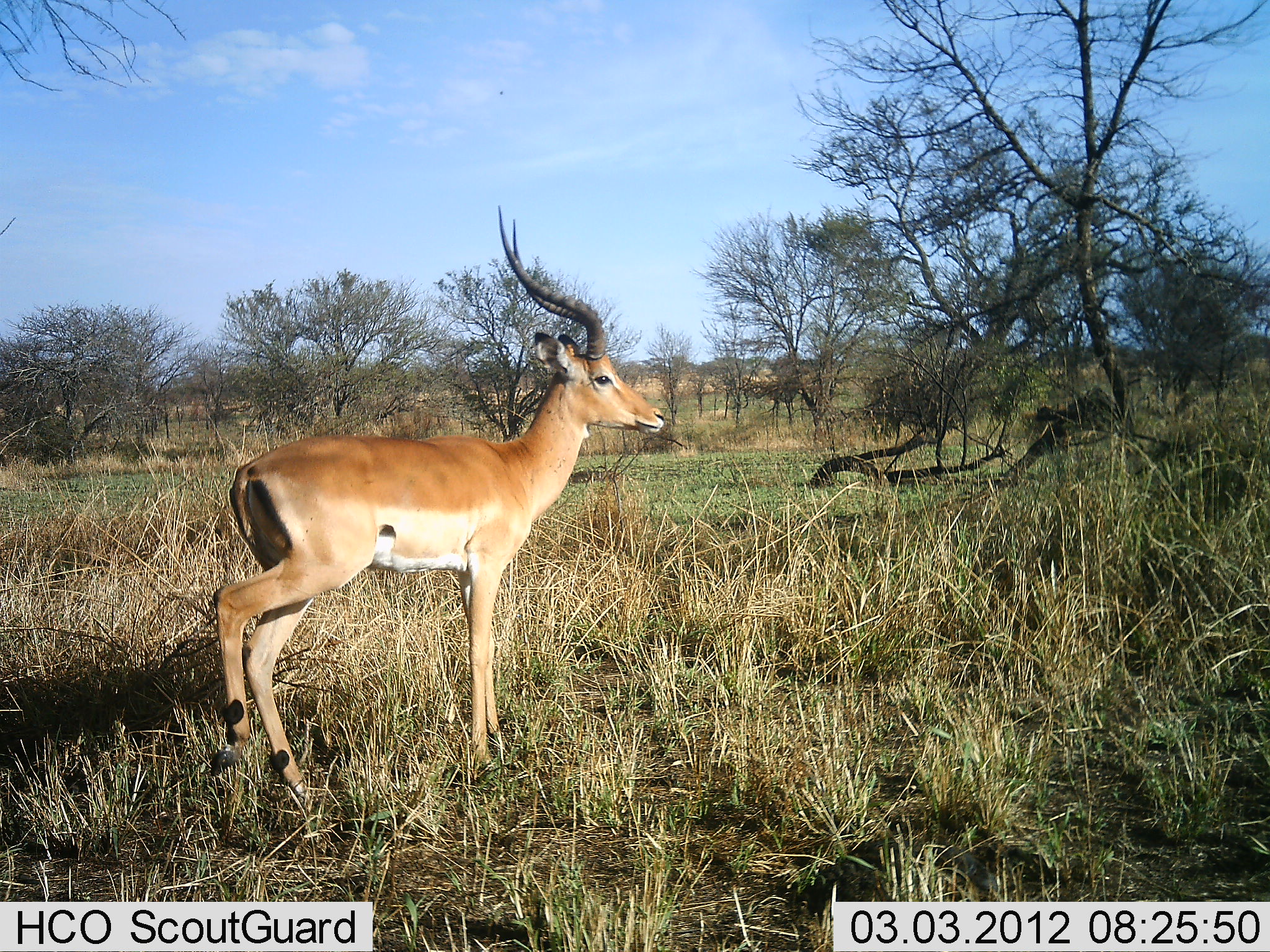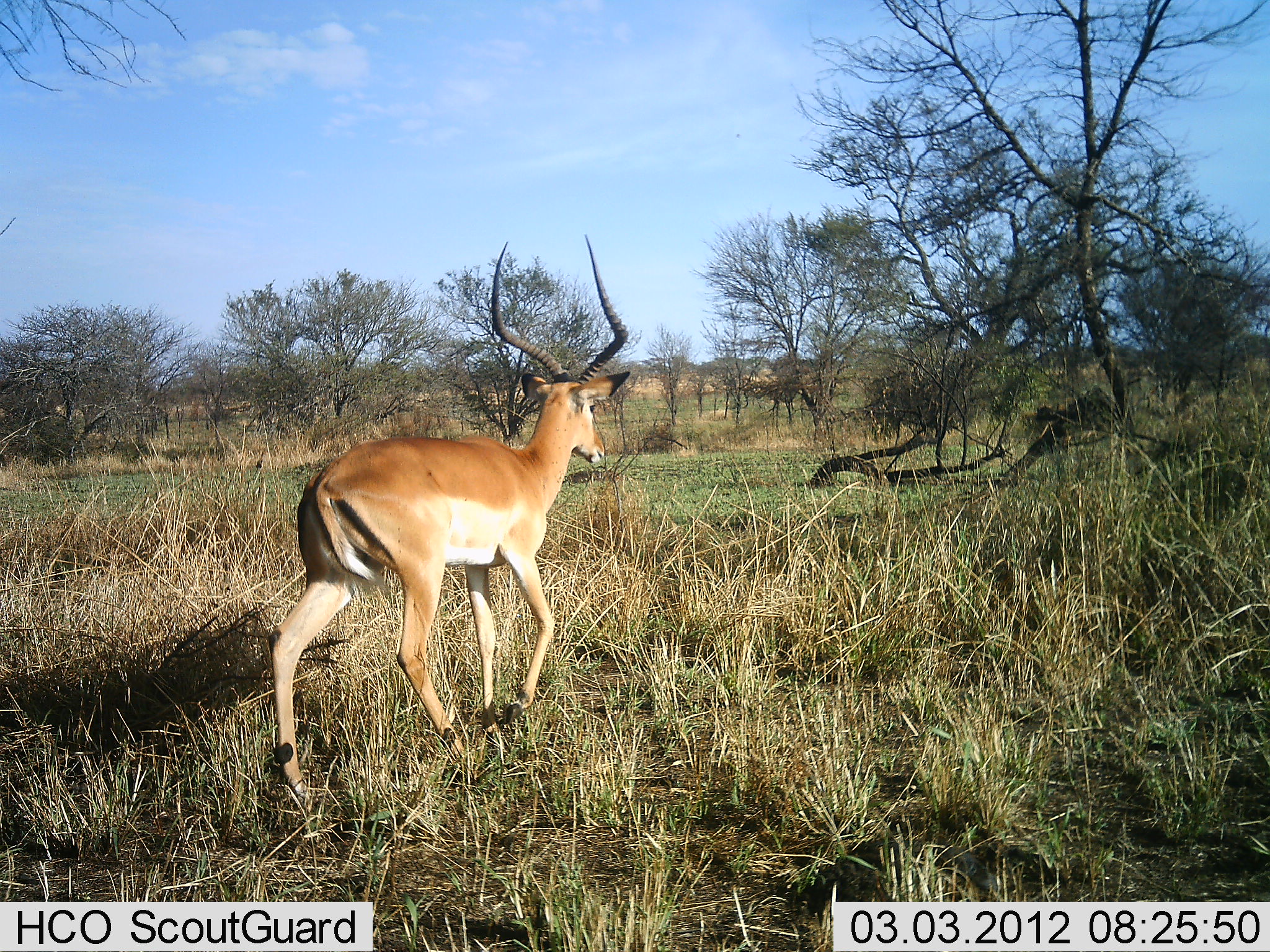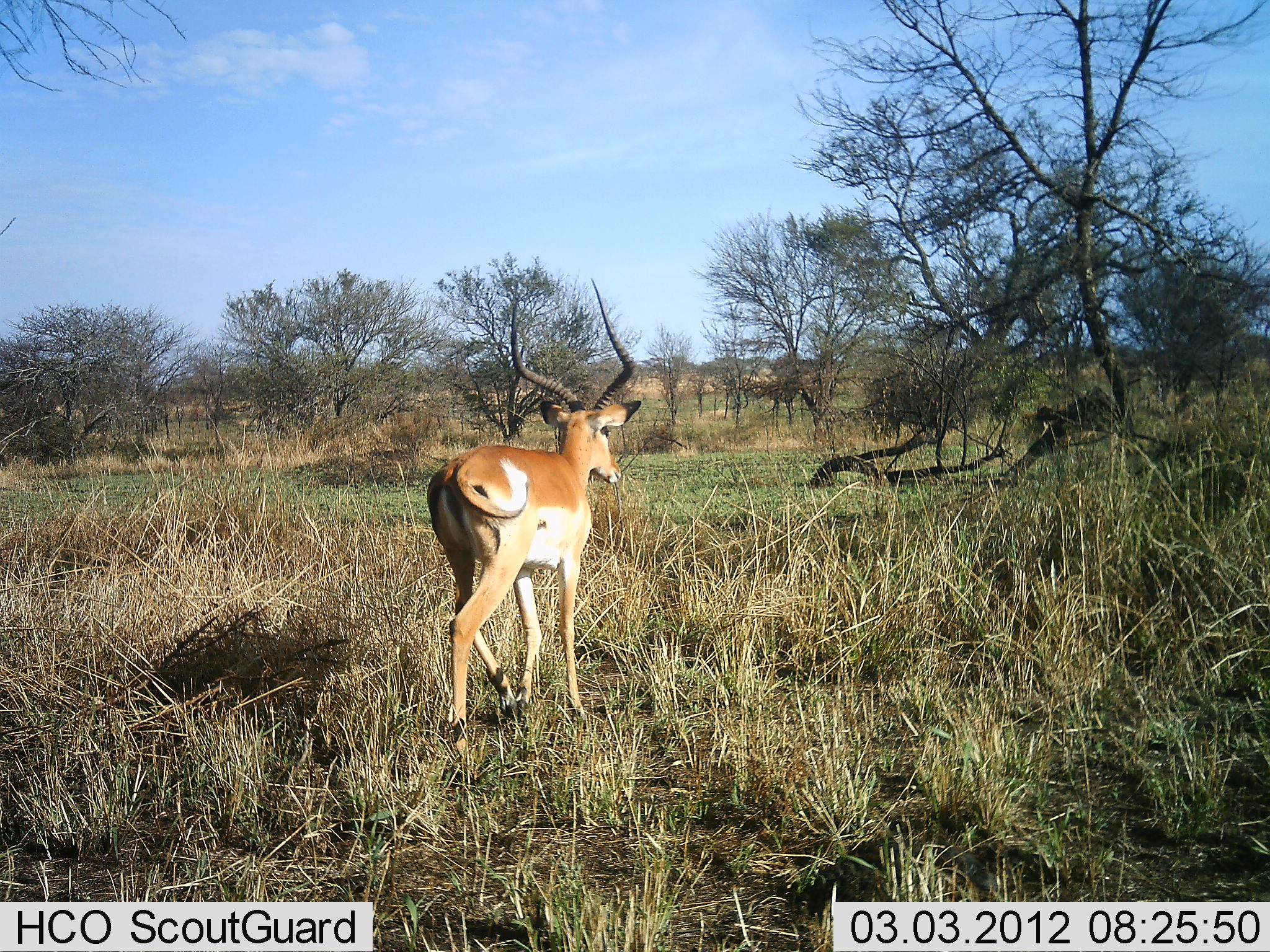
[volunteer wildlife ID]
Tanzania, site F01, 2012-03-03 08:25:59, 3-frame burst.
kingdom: Animalia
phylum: Chordata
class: Mammalia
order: Artiodactyla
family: Bovidae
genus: Aepyceros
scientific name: Aepyceros melampus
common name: impala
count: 1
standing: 0%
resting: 0%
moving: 100%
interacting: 0%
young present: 0%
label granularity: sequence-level